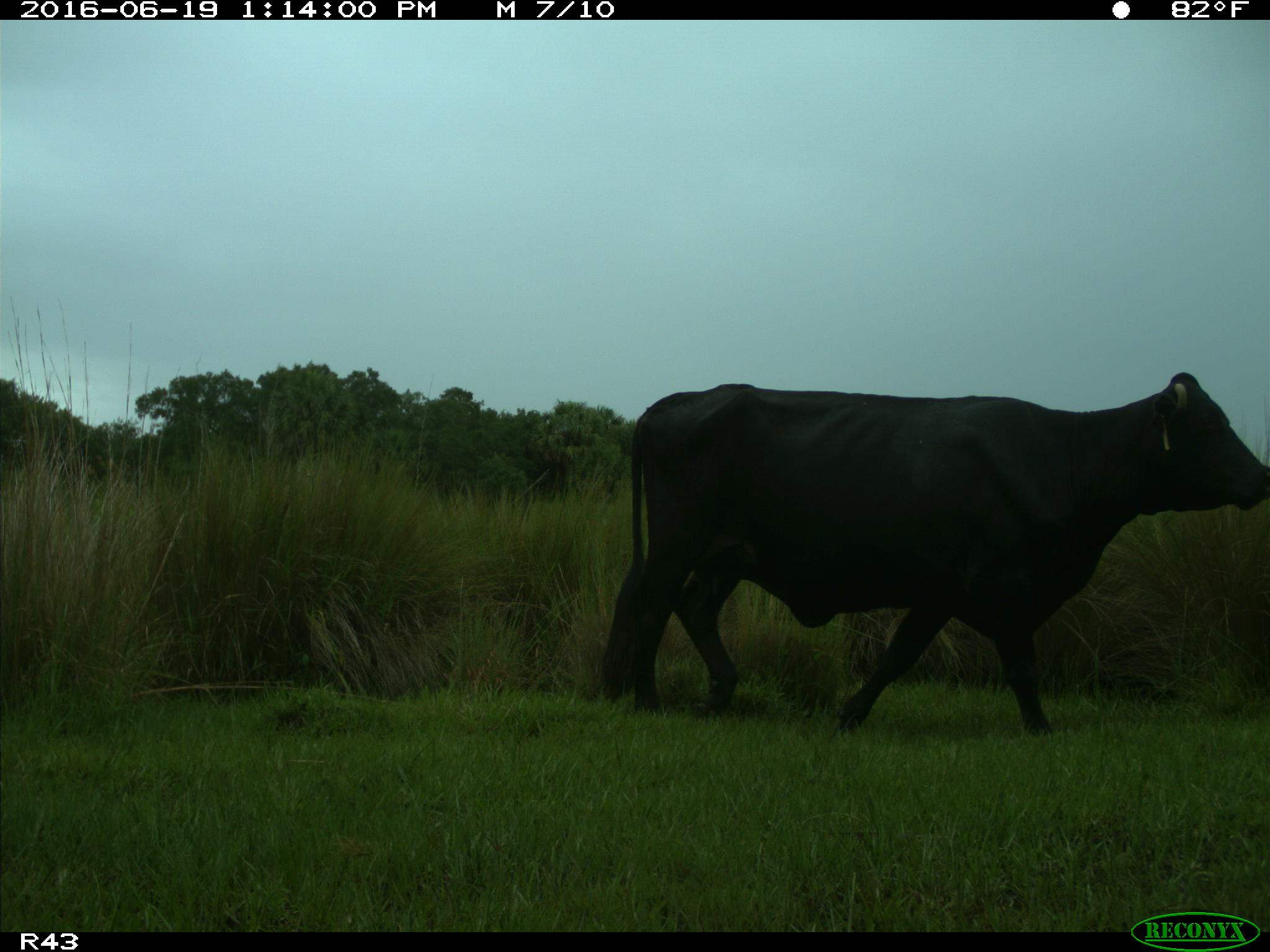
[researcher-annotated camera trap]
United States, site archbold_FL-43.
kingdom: Animalia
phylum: Chordata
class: Mammalia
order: Artiodactyla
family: Bovidae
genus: Bos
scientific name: Bos taurus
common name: domestic cow